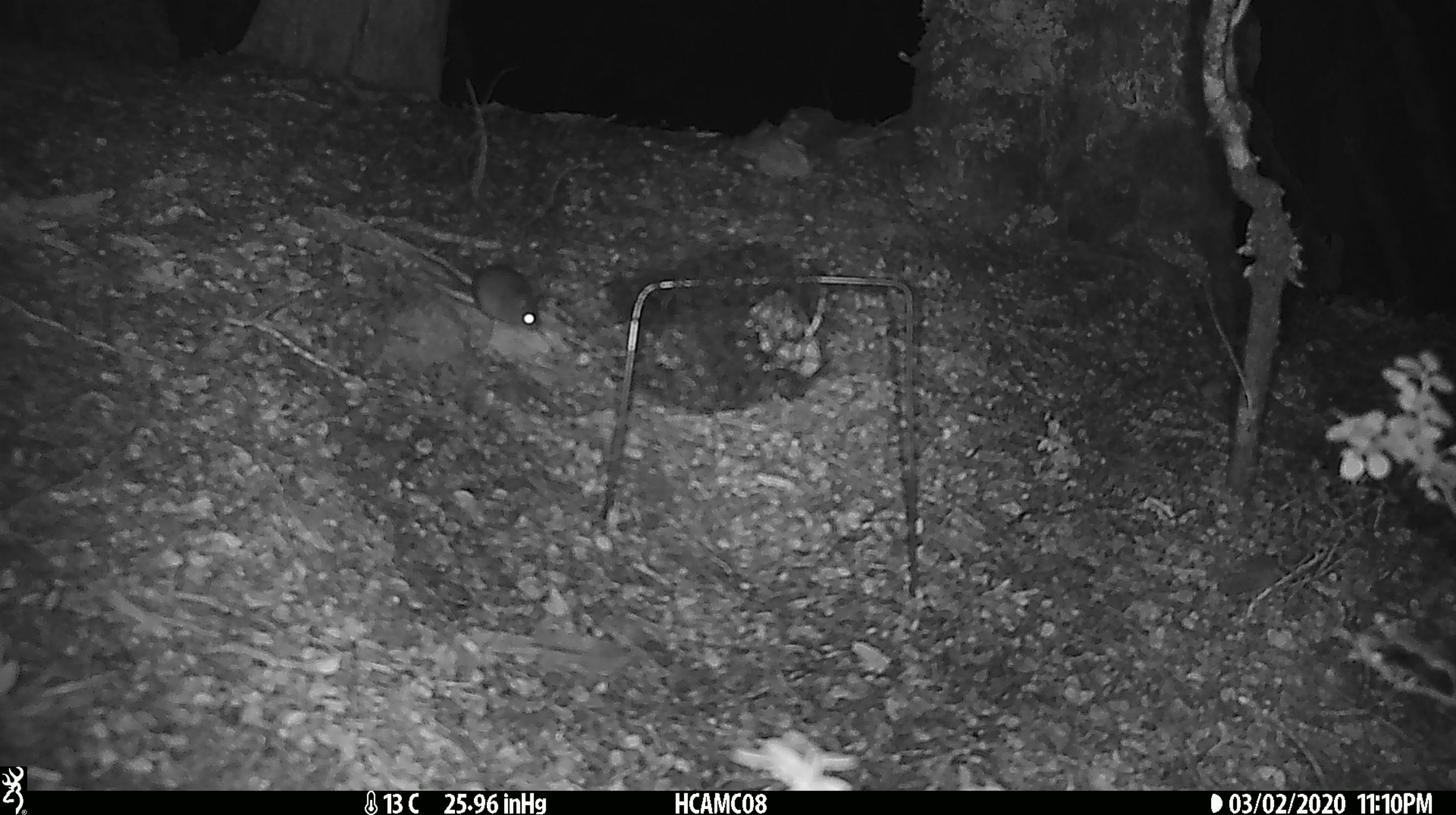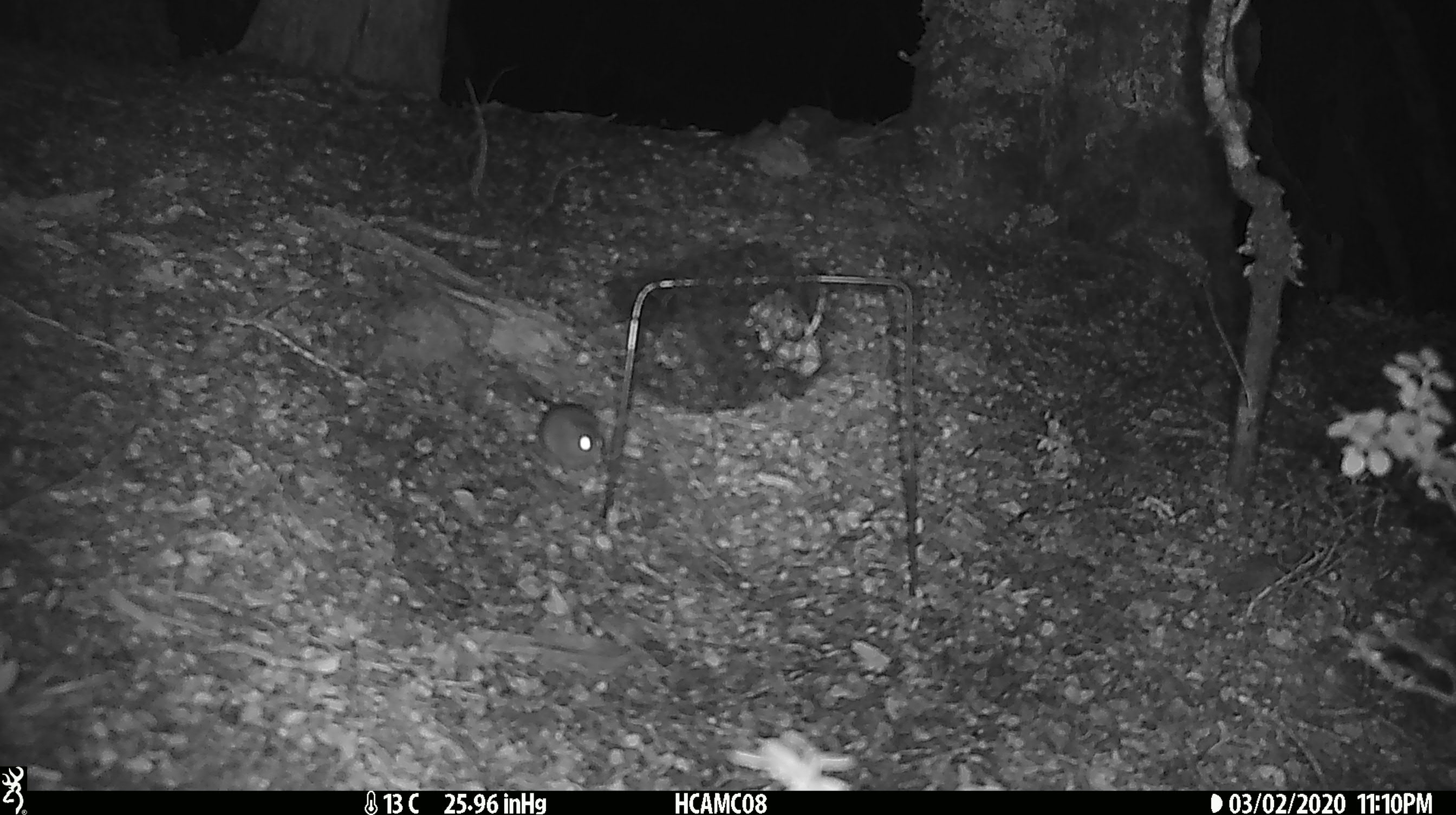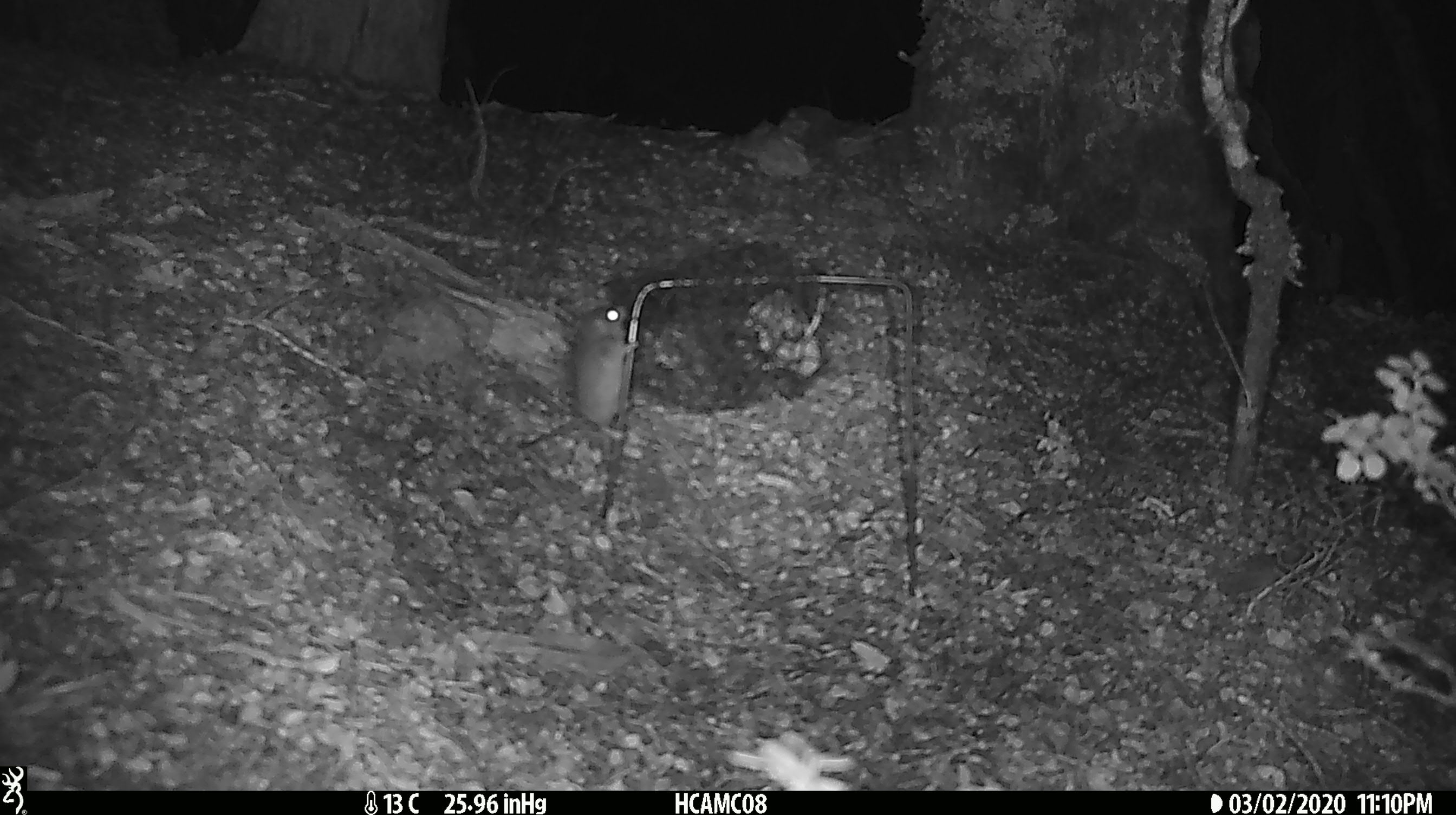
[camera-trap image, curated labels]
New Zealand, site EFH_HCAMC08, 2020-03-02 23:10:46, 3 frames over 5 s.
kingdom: Animalia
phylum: Chordata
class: Mammalia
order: Rodentia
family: Muridae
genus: Mus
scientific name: Mus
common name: mouse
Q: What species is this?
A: Mouse (Mus).